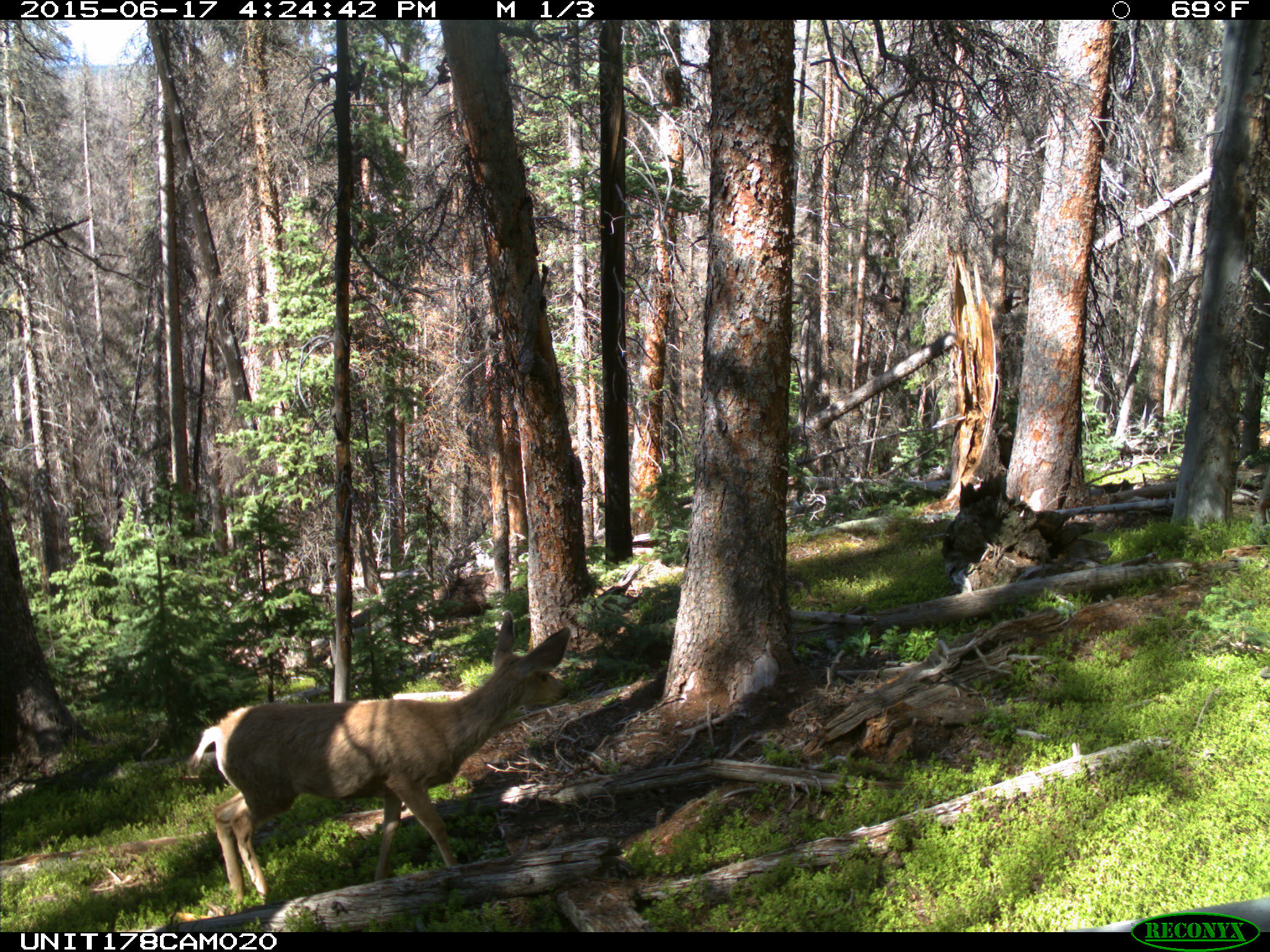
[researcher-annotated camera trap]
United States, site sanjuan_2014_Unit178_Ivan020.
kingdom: Animalia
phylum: Chordata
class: Mammalia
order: Artiodactyla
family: Cervidae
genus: Odocoileus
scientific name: Odocoileus hemionus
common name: mule deer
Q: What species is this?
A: Odocoileus hemionus (mule deer).